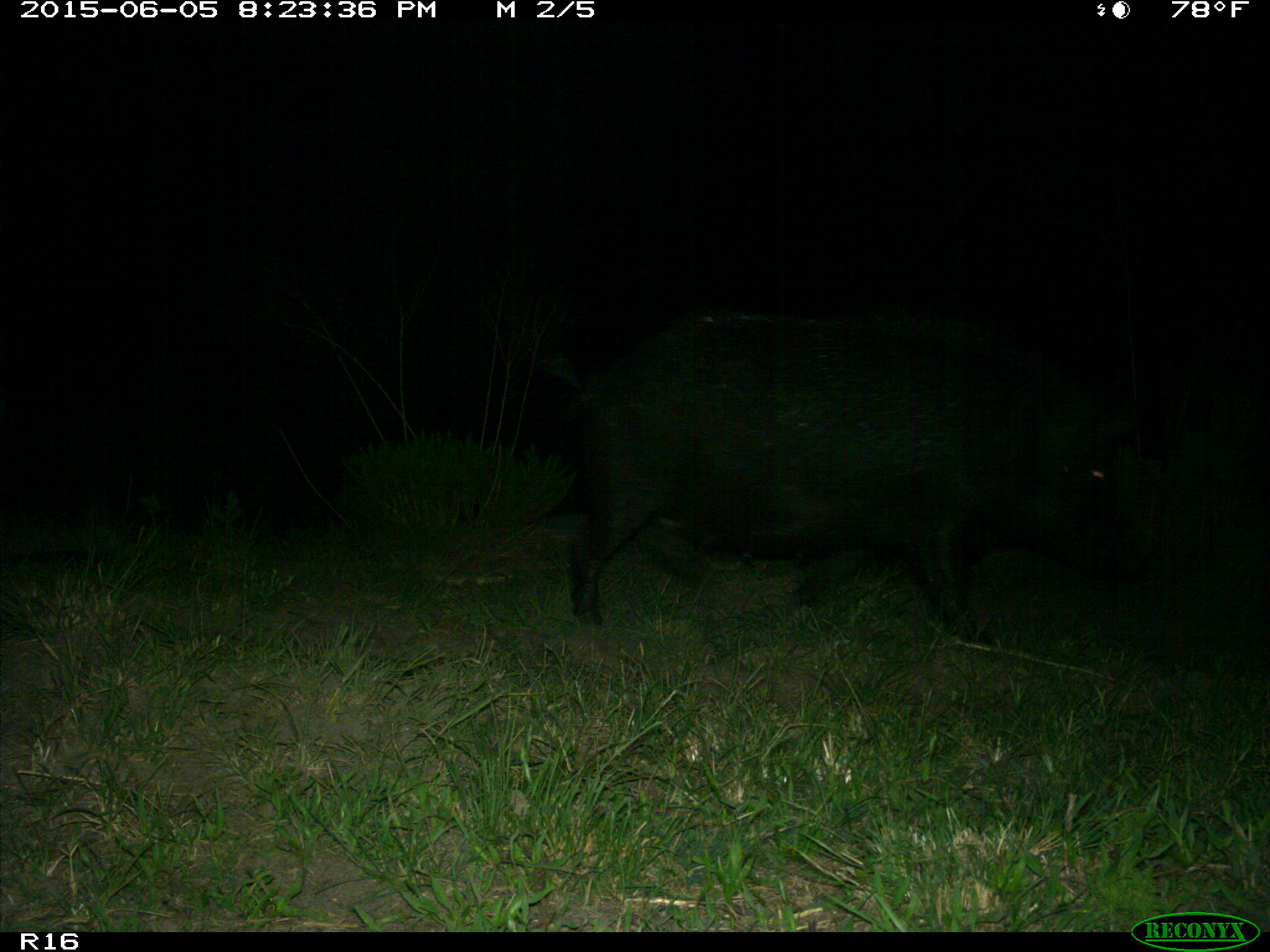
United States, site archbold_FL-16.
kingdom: Animalia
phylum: Chordata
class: Mammalia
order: Artiodactyla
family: Suidae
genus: Sus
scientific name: Sus scrofa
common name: wild boar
Sus scrofa (wild boar).